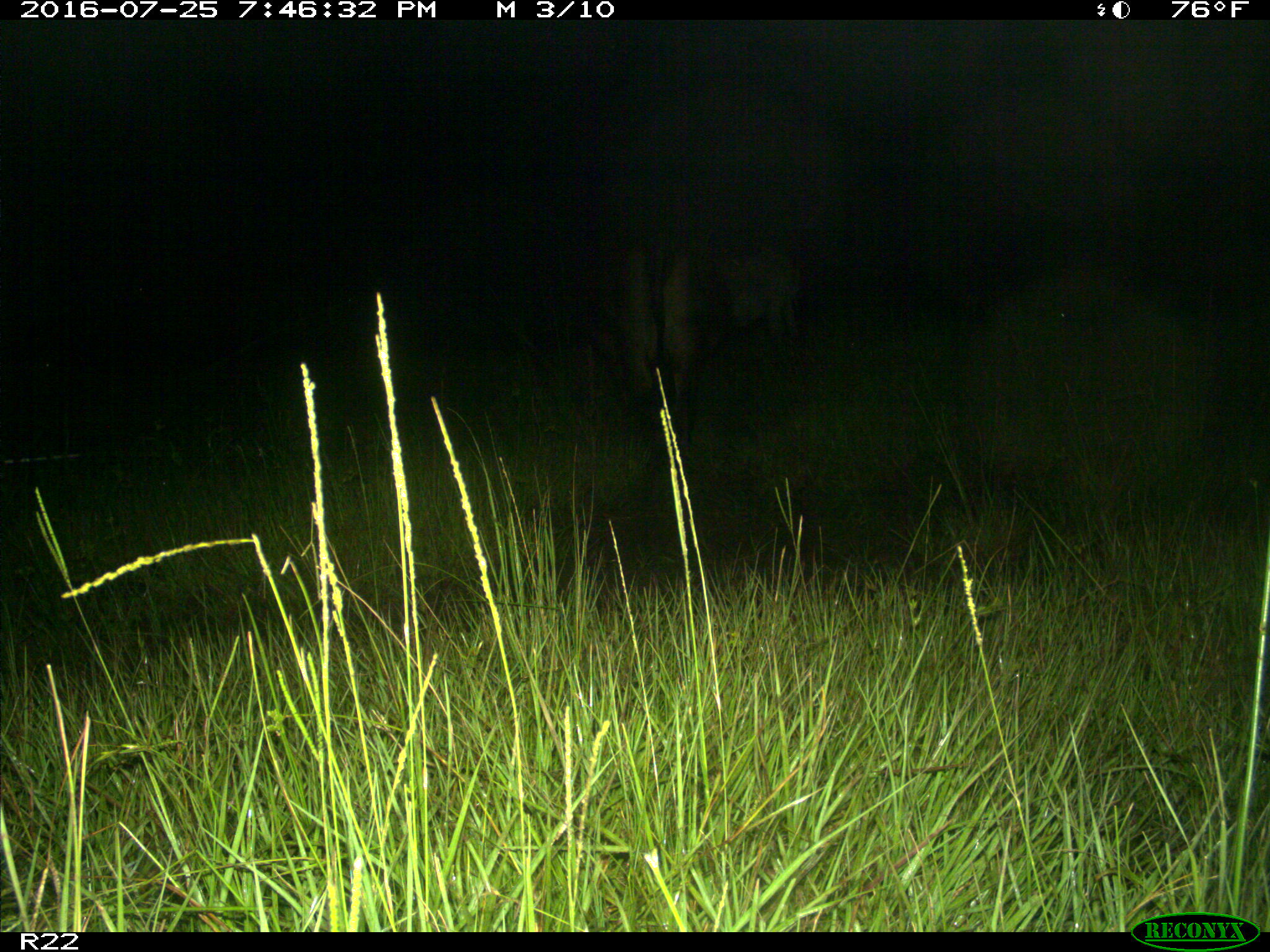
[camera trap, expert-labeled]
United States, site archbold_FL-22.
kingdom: Animalia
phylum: Chordata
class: Mammalia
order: Artiodactyla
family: Bovidae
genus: Bos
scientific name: Bos taurus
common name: domestic cow